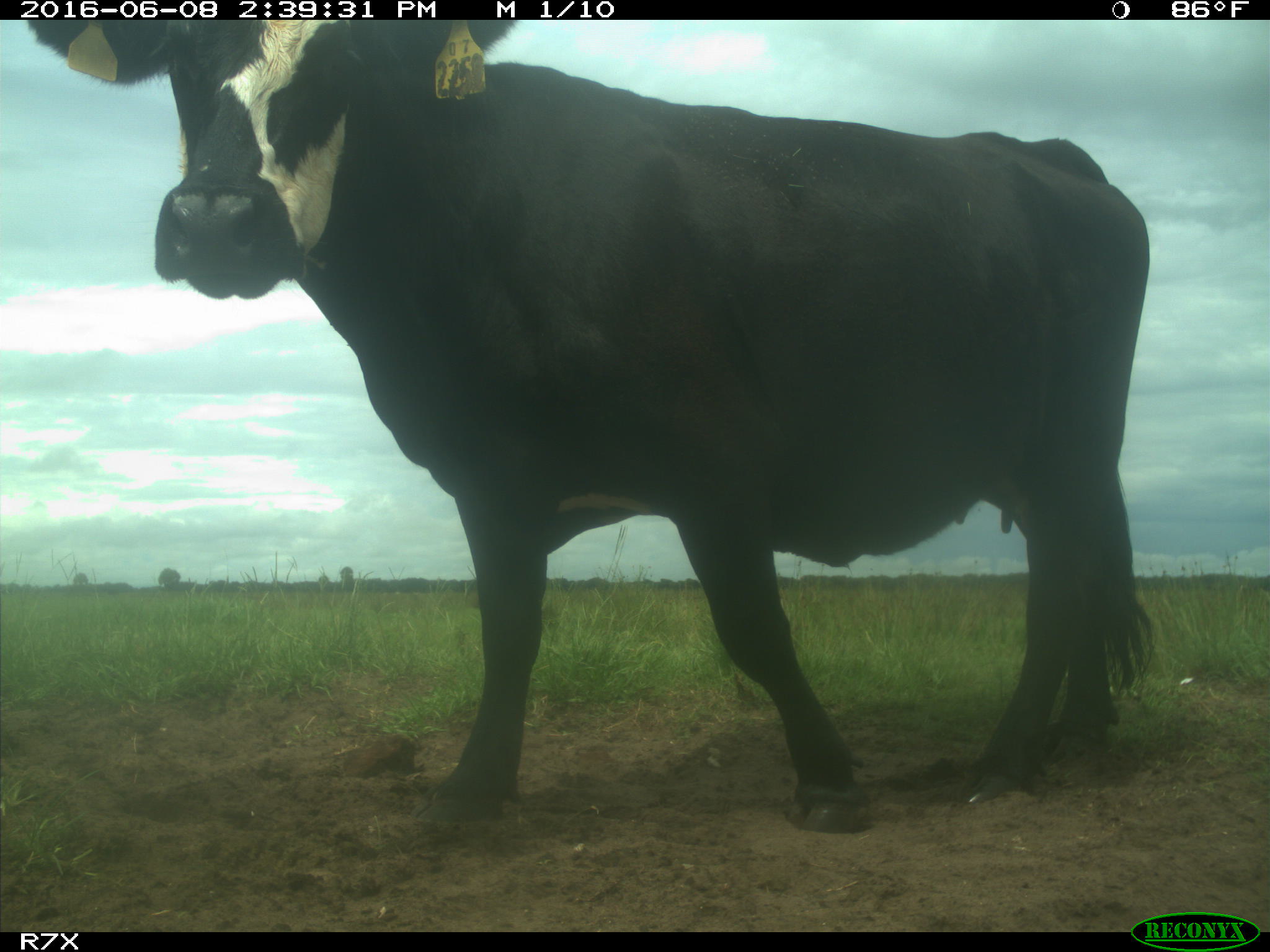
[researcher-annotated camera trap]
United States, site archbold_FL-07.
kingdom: Animalia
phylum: Chordata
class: Mammalia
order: Artiodactyla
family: Bovidae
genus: Bos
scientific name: Bos taurus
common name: domestic cow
Bos taurus (domestic cow).